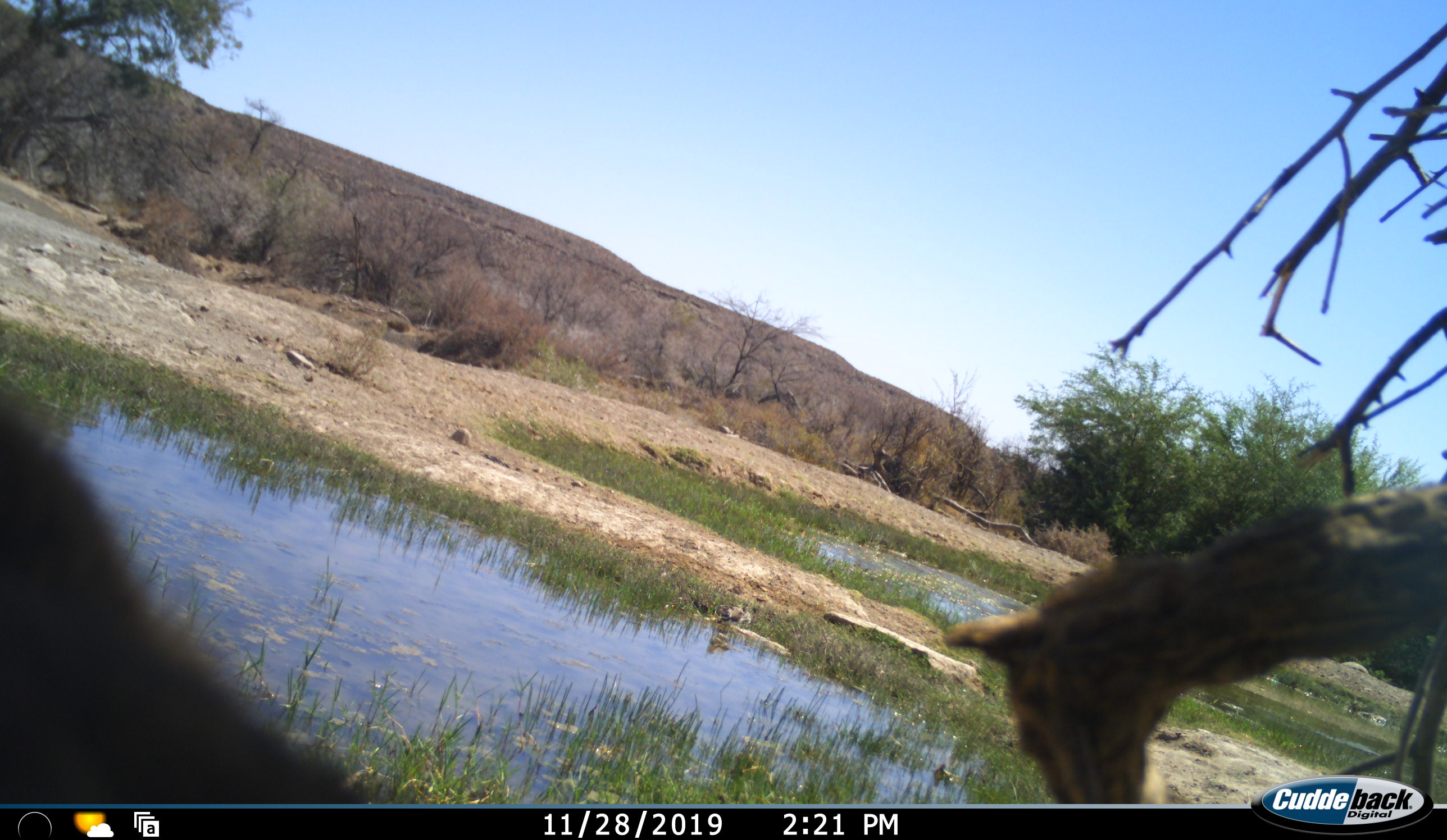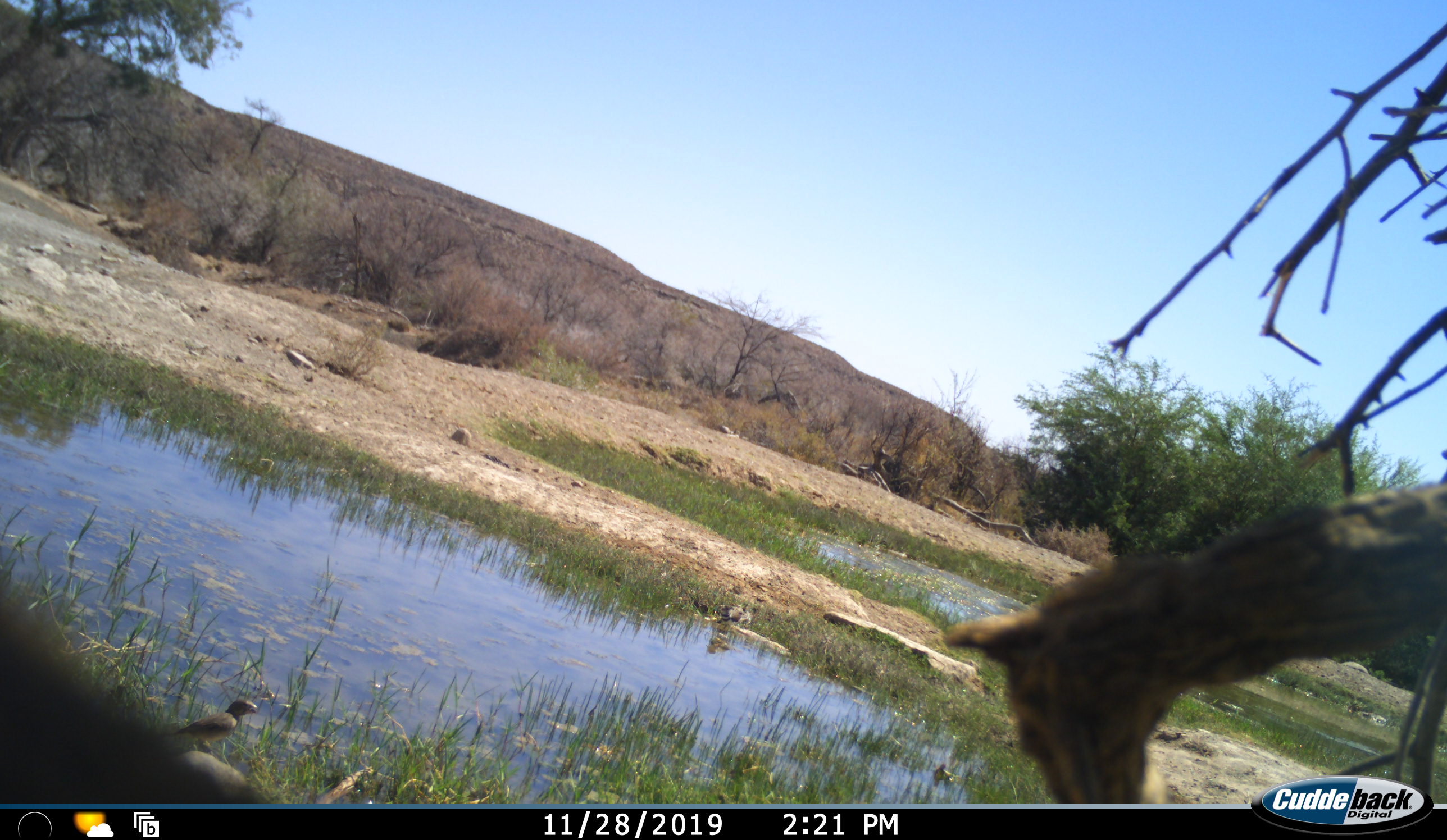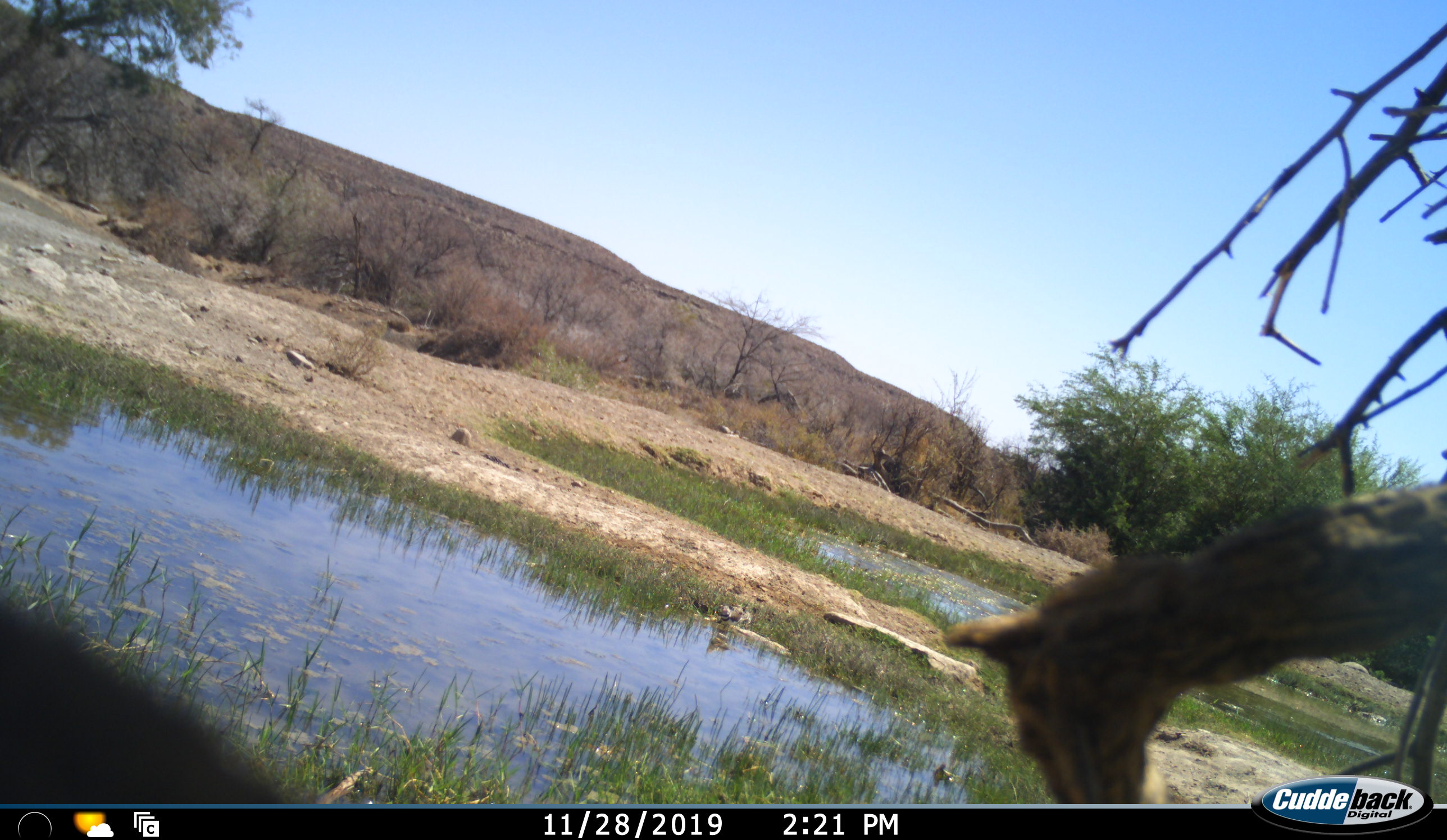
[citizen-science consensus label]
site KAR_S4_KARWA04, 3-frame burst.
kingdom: Animalia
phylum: Chordata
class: Mammalia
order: Primates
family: Cercopithecidae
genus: Papio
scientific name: Papio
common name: baboon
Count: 1.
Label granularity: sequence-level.